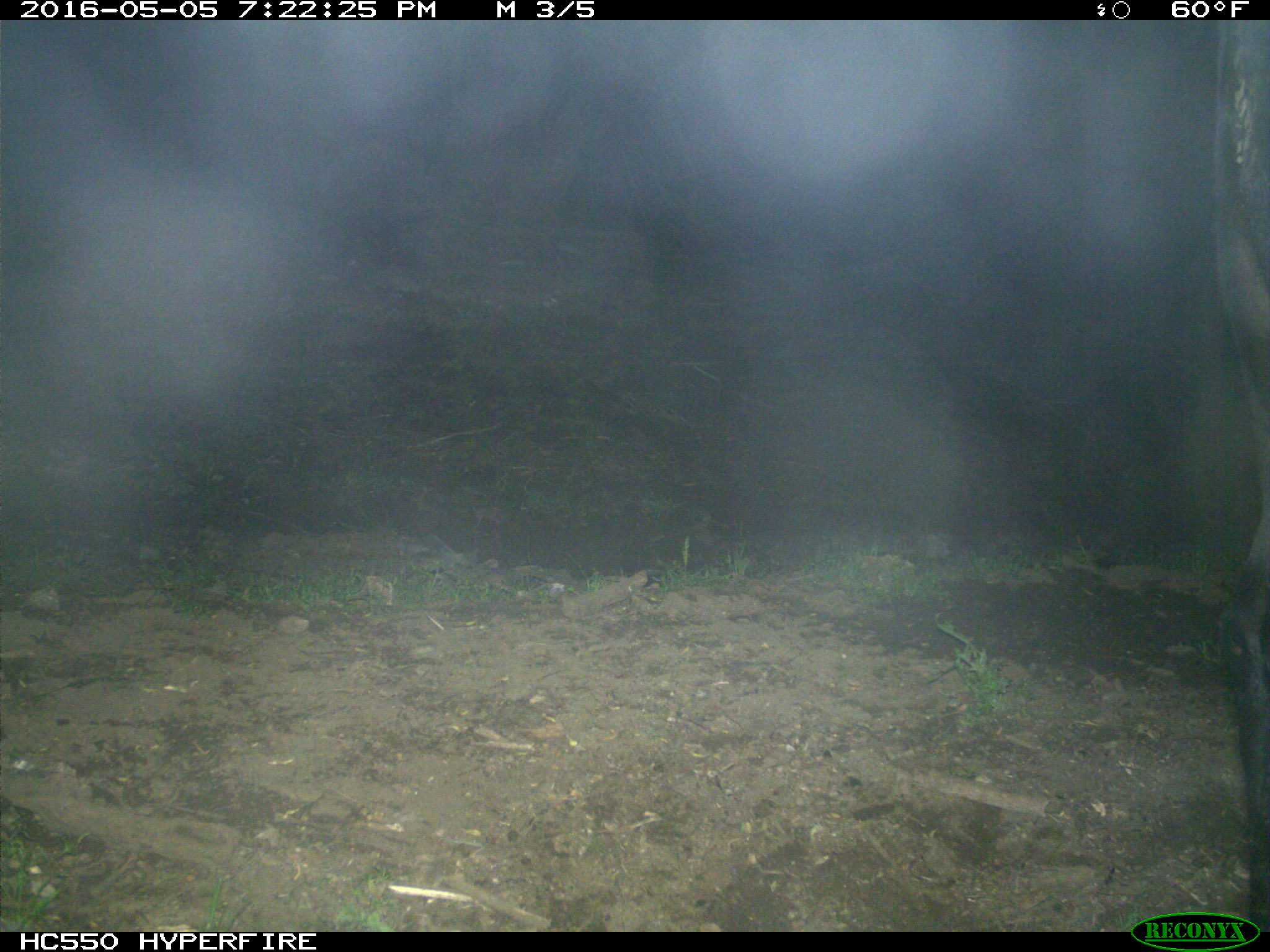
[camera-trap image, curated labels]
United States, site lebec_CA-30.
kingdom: Animalia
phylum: Chordata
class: Mammalia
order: Artiodactyla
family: Bovidae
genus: Bos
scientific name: Bos taurus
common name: domestic cow